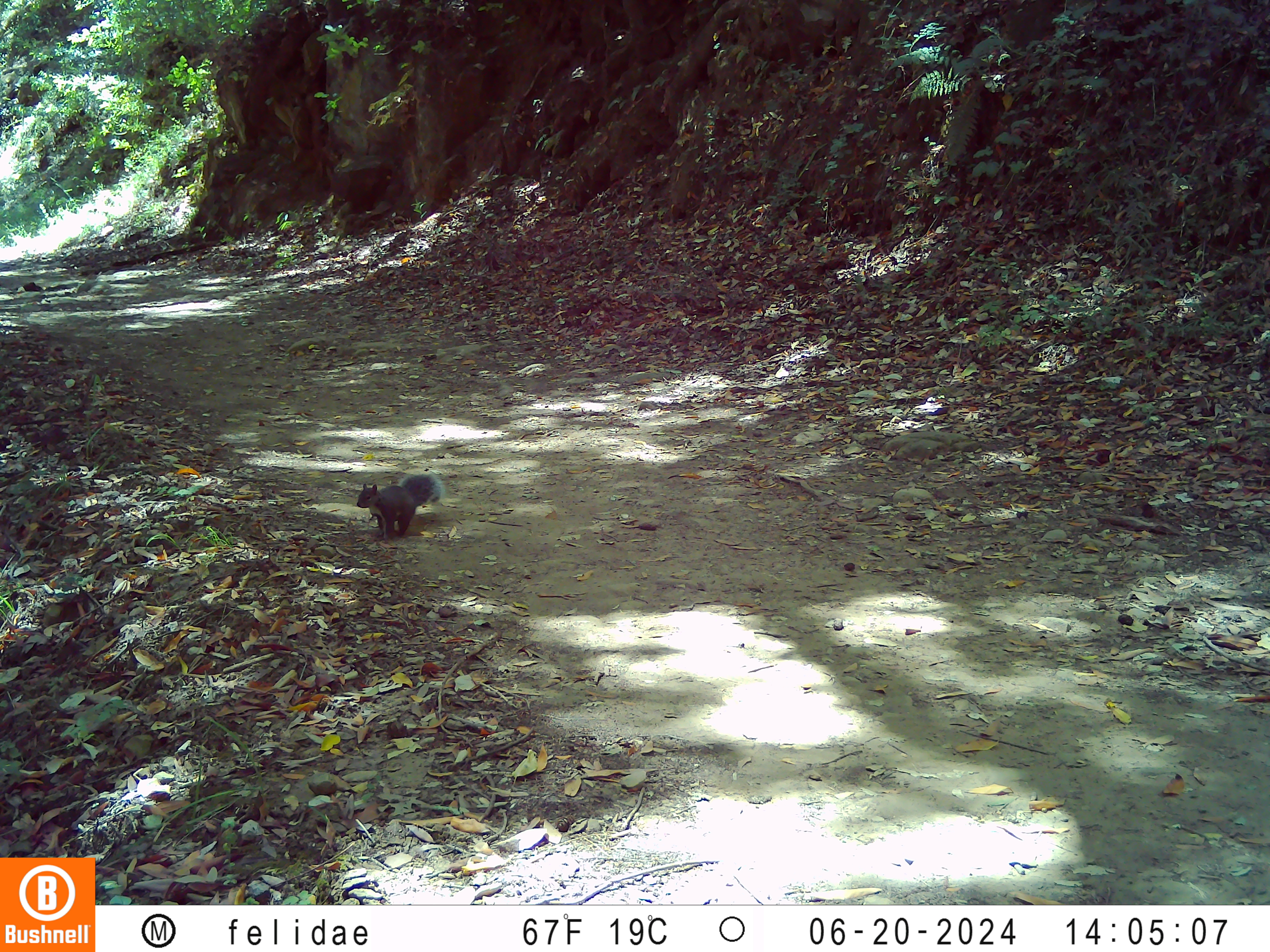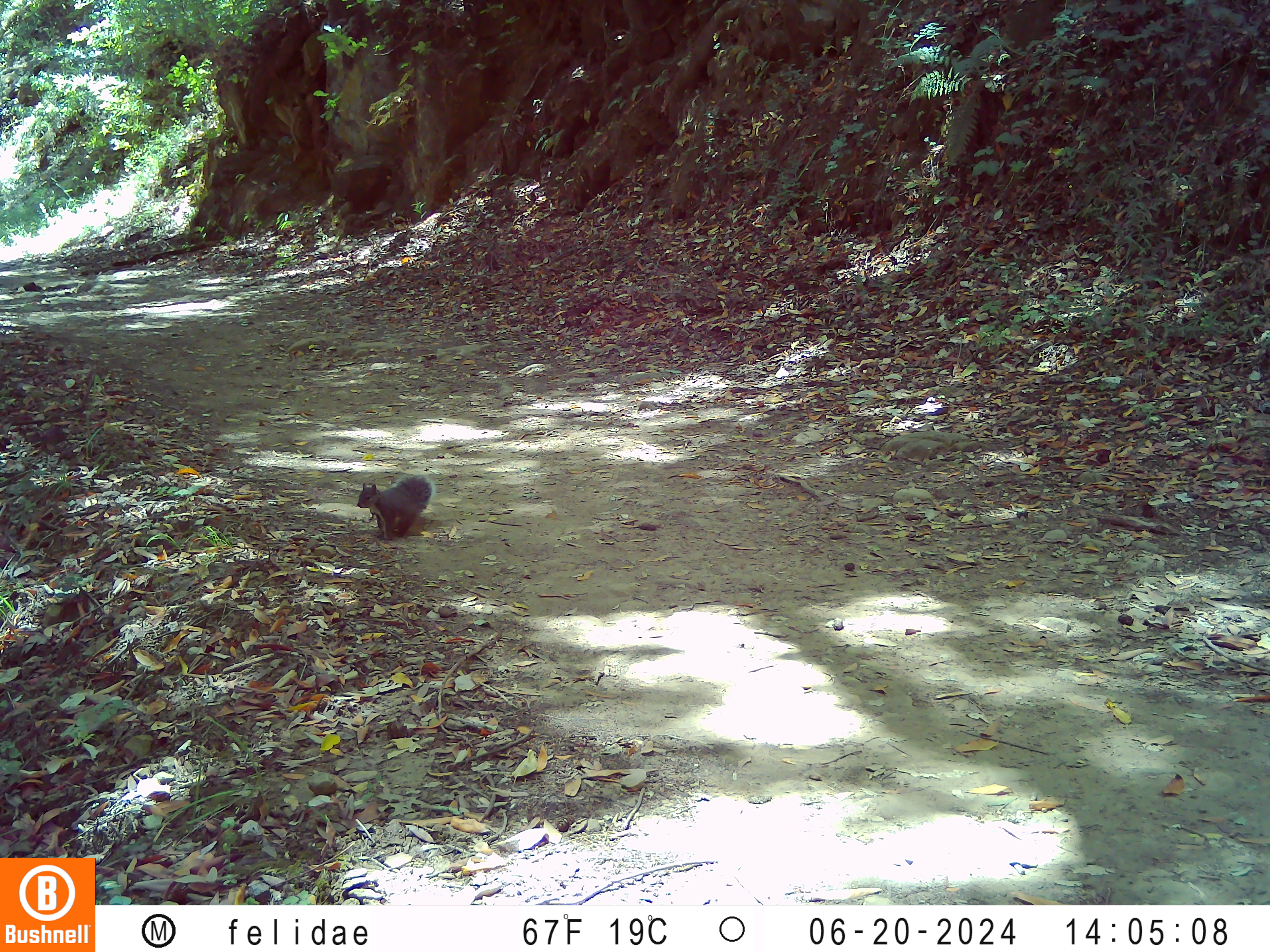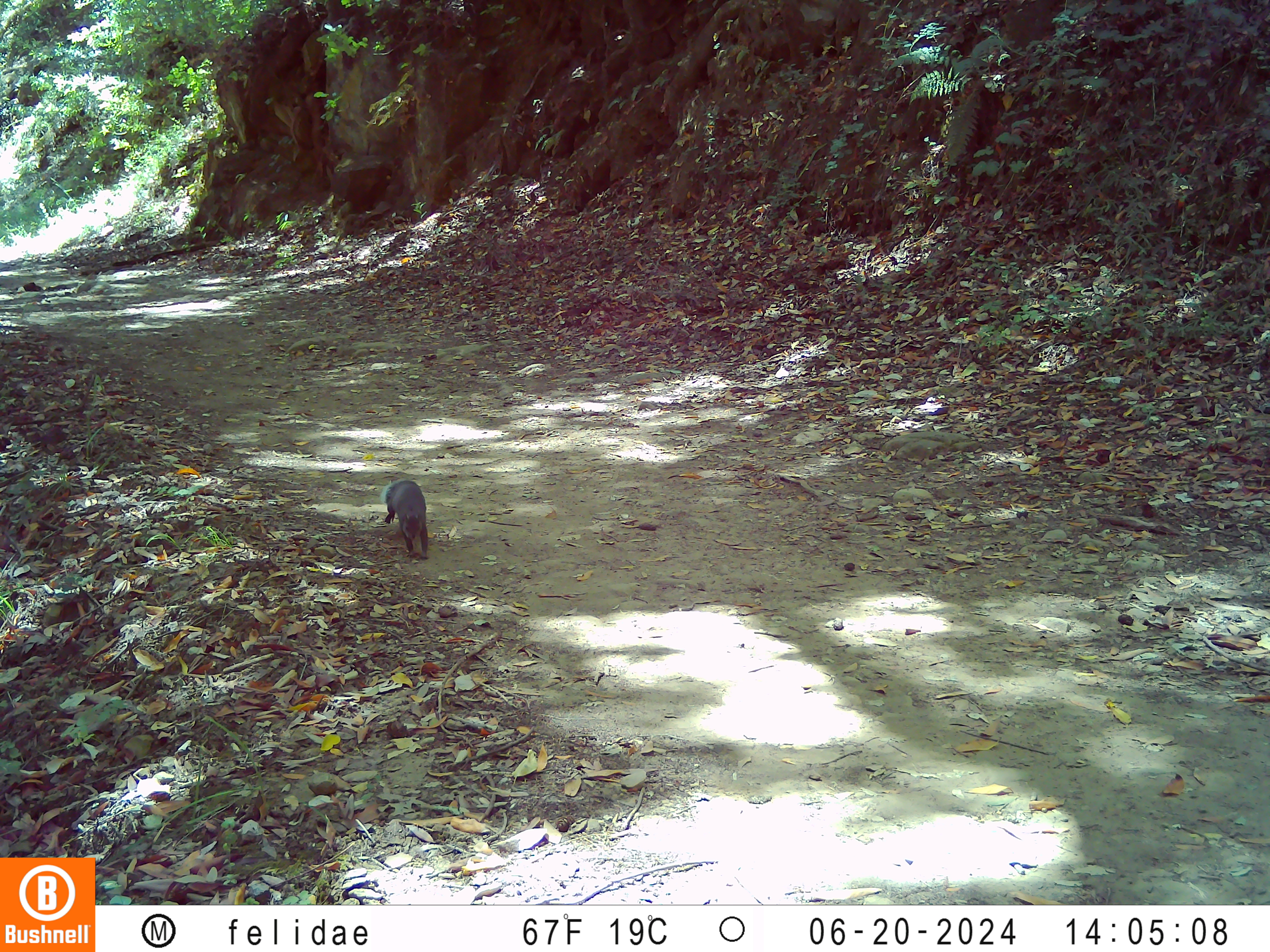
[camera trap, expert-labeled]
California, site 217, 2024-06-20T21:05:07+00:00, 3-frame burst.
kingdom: Animalia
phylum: Chordata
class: Mammalia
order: Rodentia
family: Sciuridae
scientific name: Sciuridae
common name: squirrel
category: unknown squirrel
Unknown squirrel (squirrel) (Sciuridae).